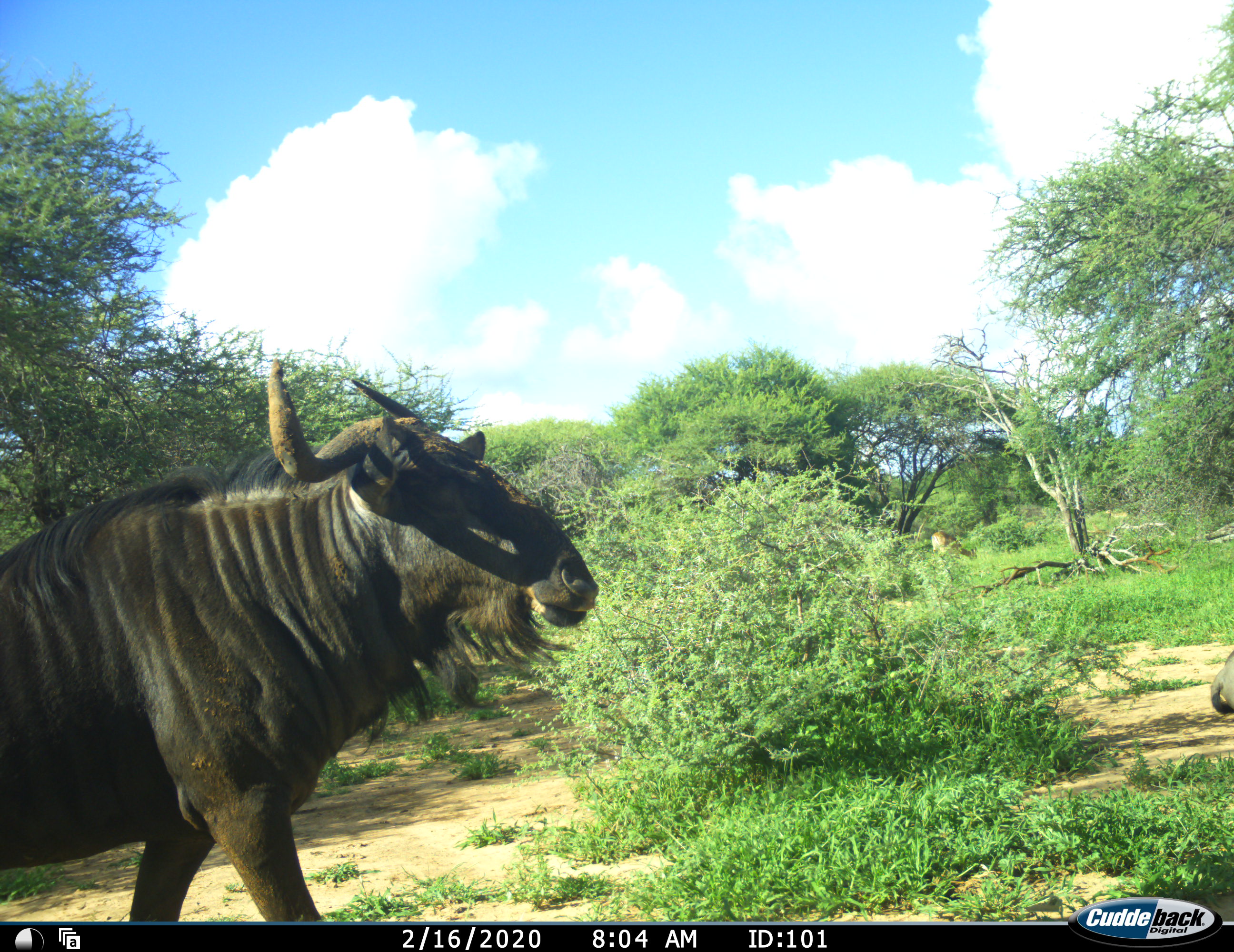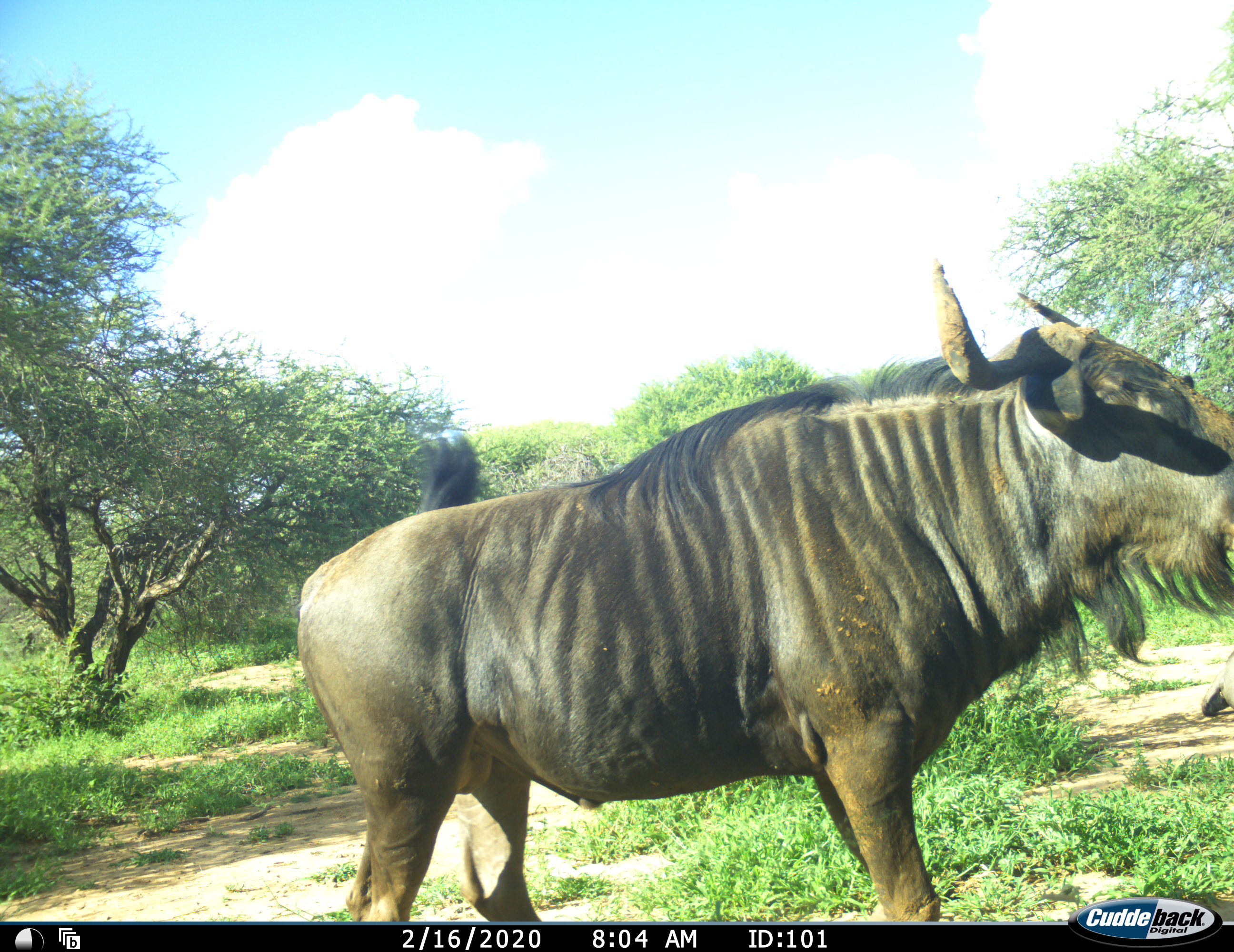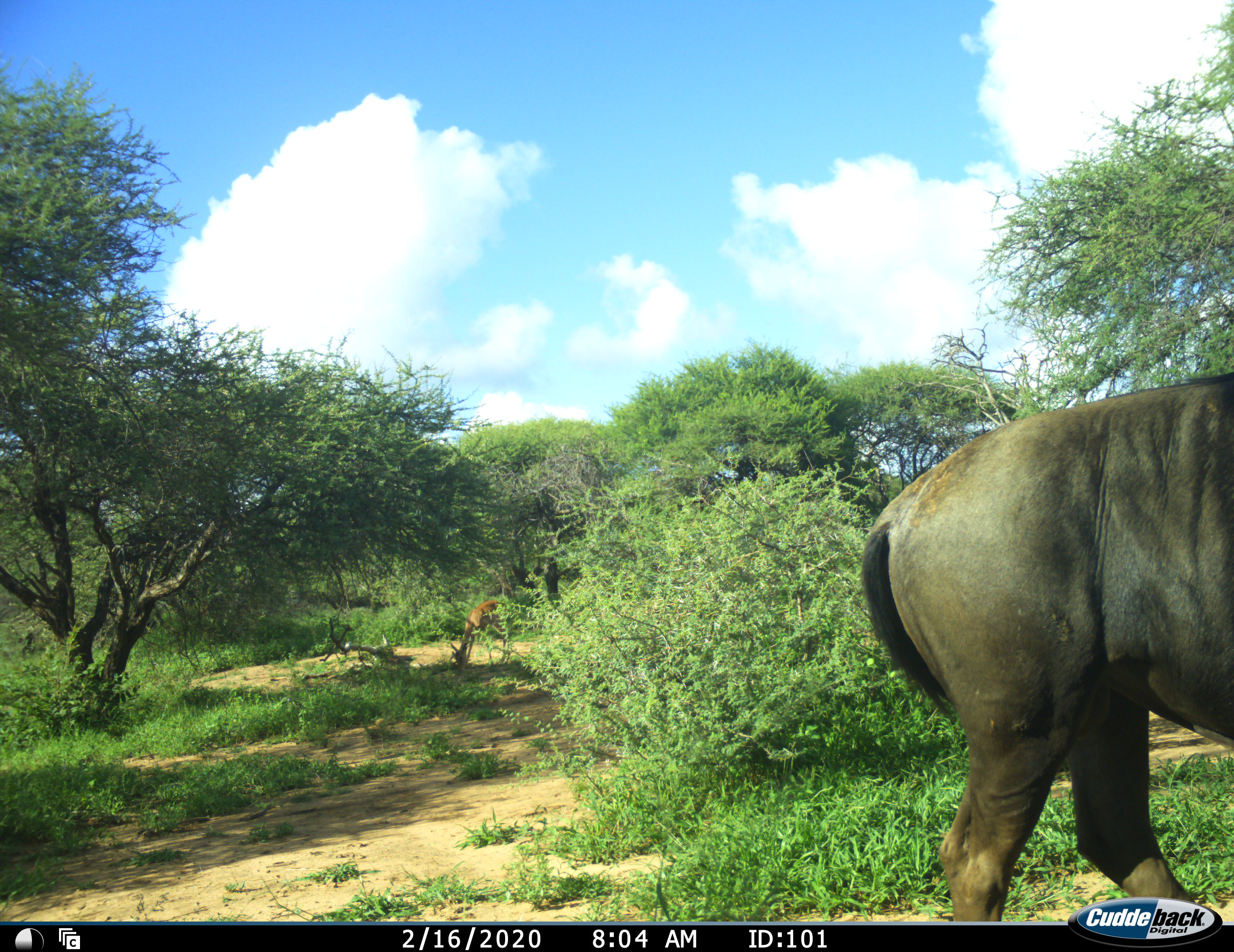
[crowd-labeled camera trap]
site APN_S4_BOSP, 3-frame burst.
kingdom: Animalia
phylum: Chordata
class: Mammalia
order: Artiodactyla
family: Bovidae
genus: Aepyceros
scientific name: Aepyceros melampus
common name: impala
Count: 1.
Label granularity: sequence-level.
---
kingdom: Animalia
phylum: Chordata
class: Mammalia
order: Artiodactyla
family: Bovidae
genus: Connochaetes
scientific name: Connochaetes taurinus taurinus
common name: blue wildebeest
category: wildebeestblue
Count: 2.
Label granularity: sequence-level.